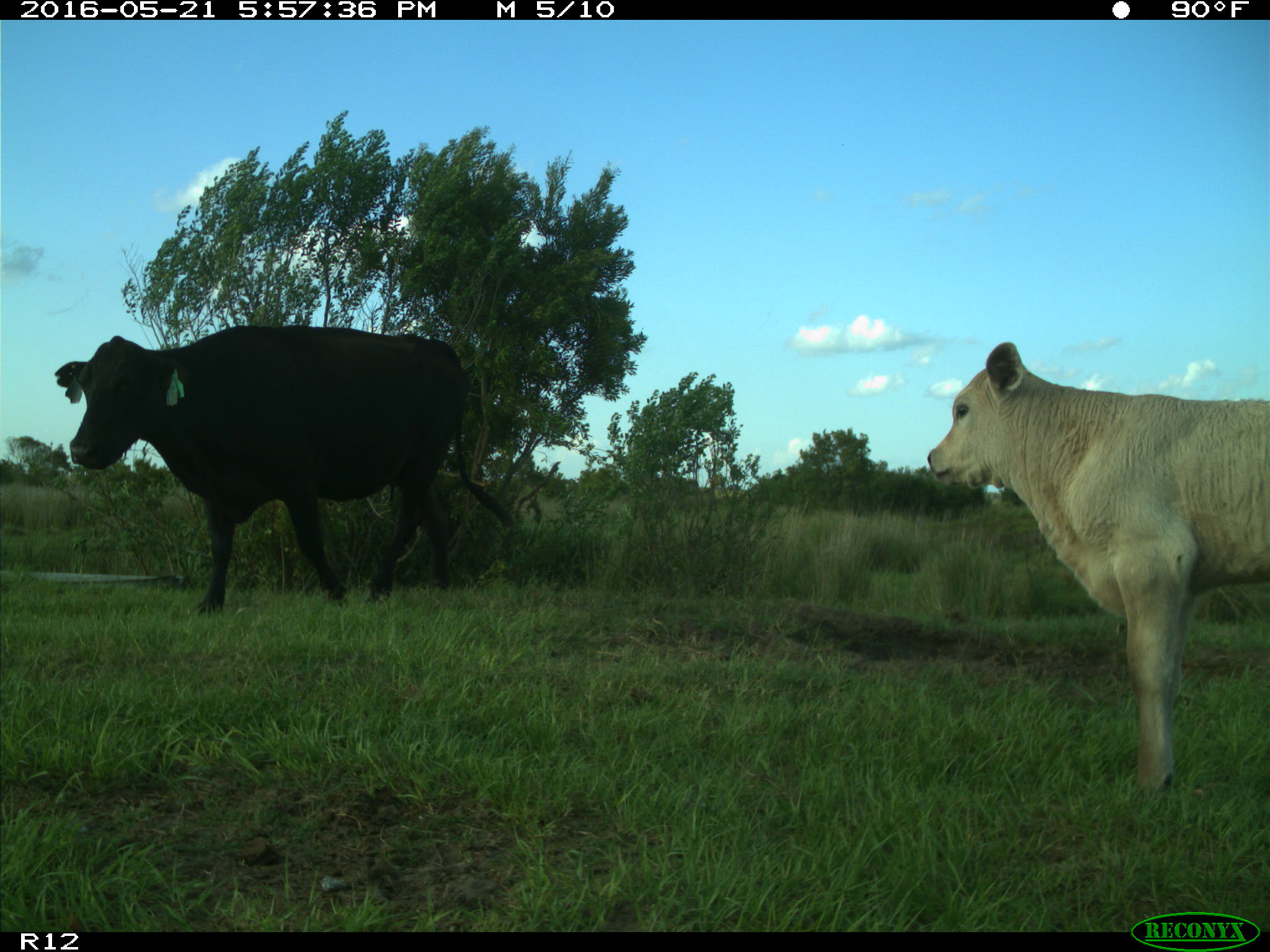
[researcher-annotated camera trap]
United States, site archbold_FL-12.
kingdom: Animalia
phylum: Chordata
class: Mammalia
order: Artiodactyla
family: Bovidae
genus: Bos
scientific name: Bos taurus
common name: domestic cow